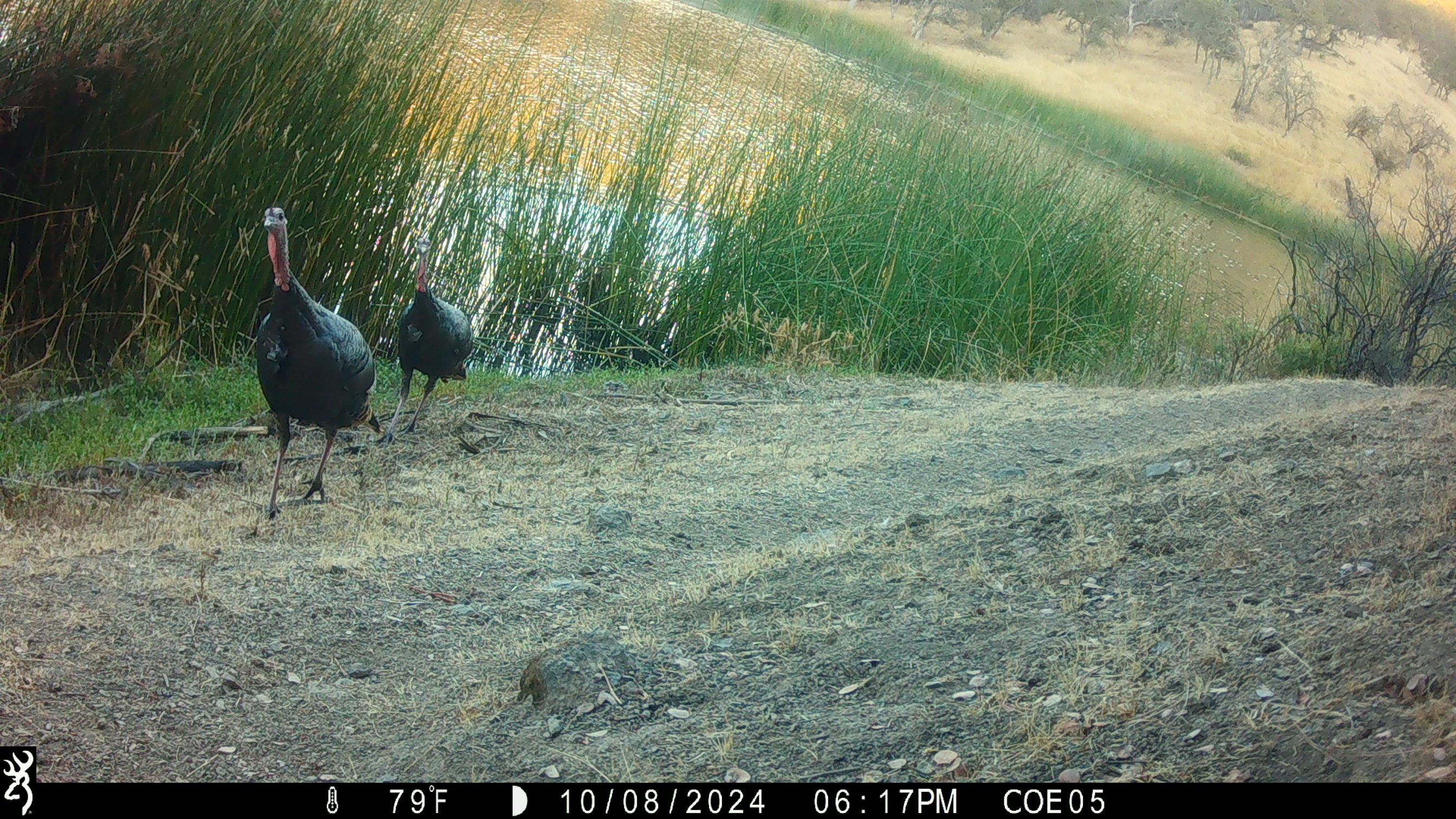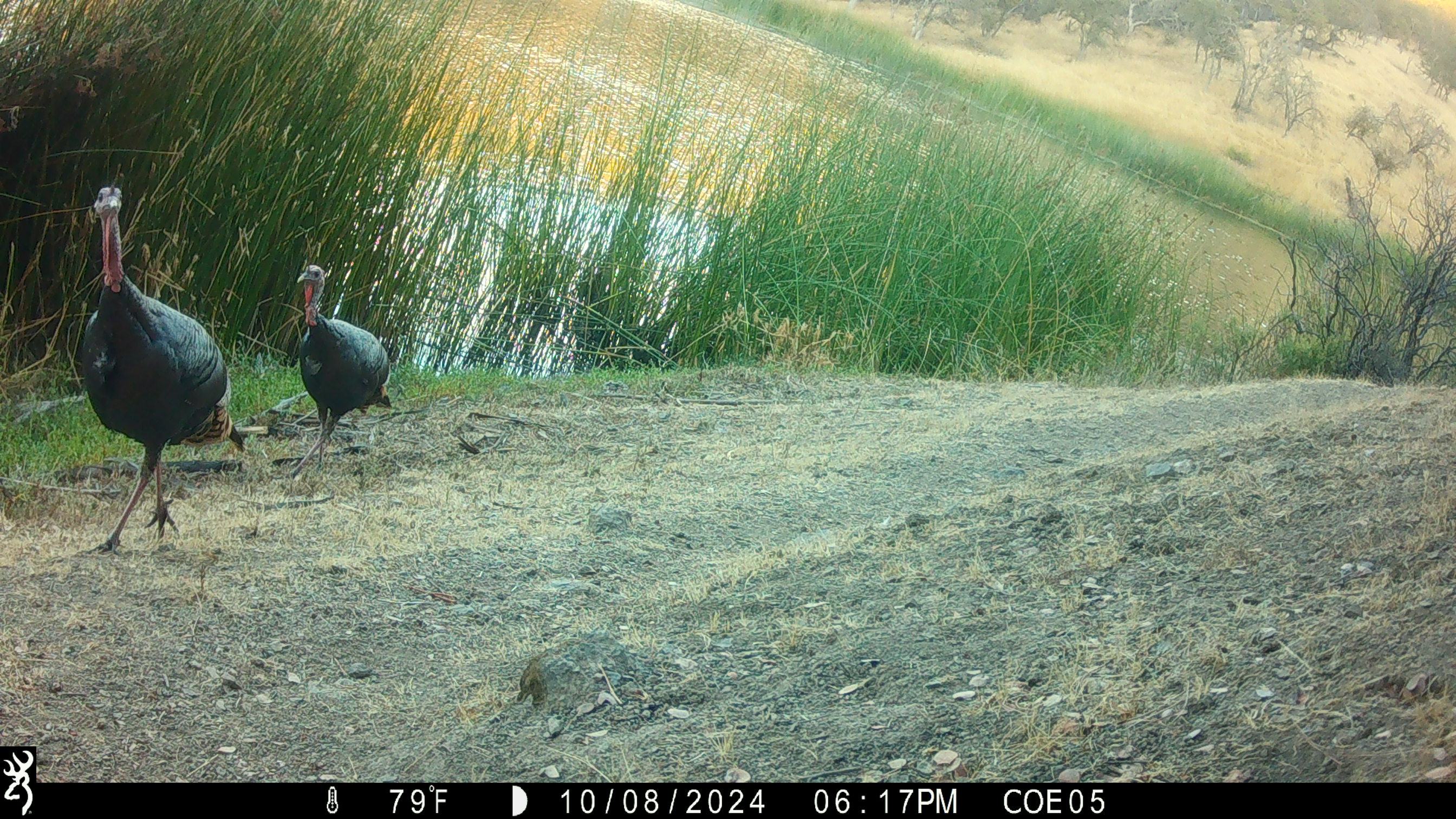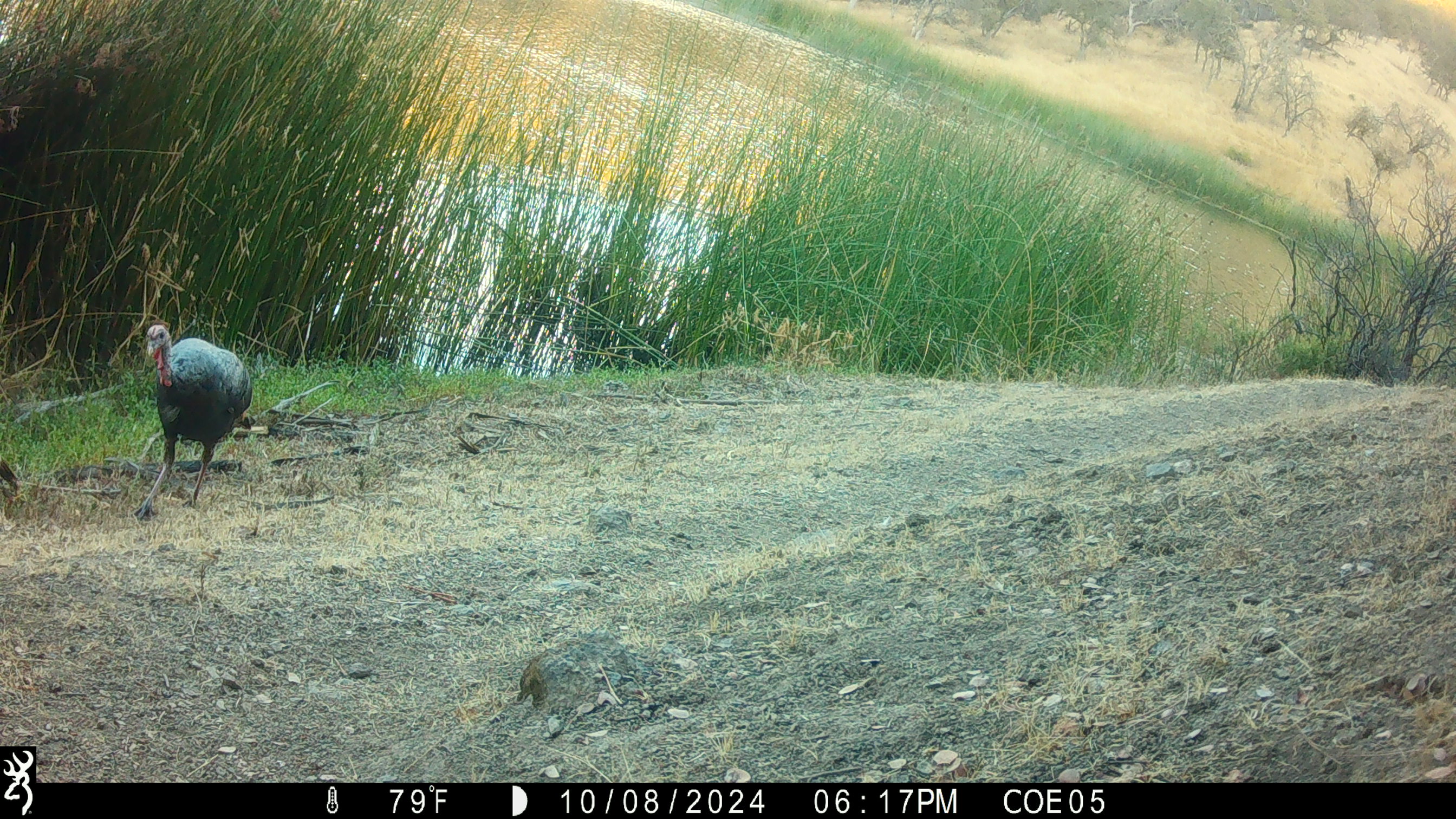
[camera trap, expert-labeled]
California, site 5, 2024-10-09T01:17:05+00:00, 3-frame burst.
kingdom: Animalia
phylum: Chordata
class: Aves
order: Galliformes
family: Phasianidae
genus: Meleagris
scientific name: Meleagris gallopavo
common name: turkey